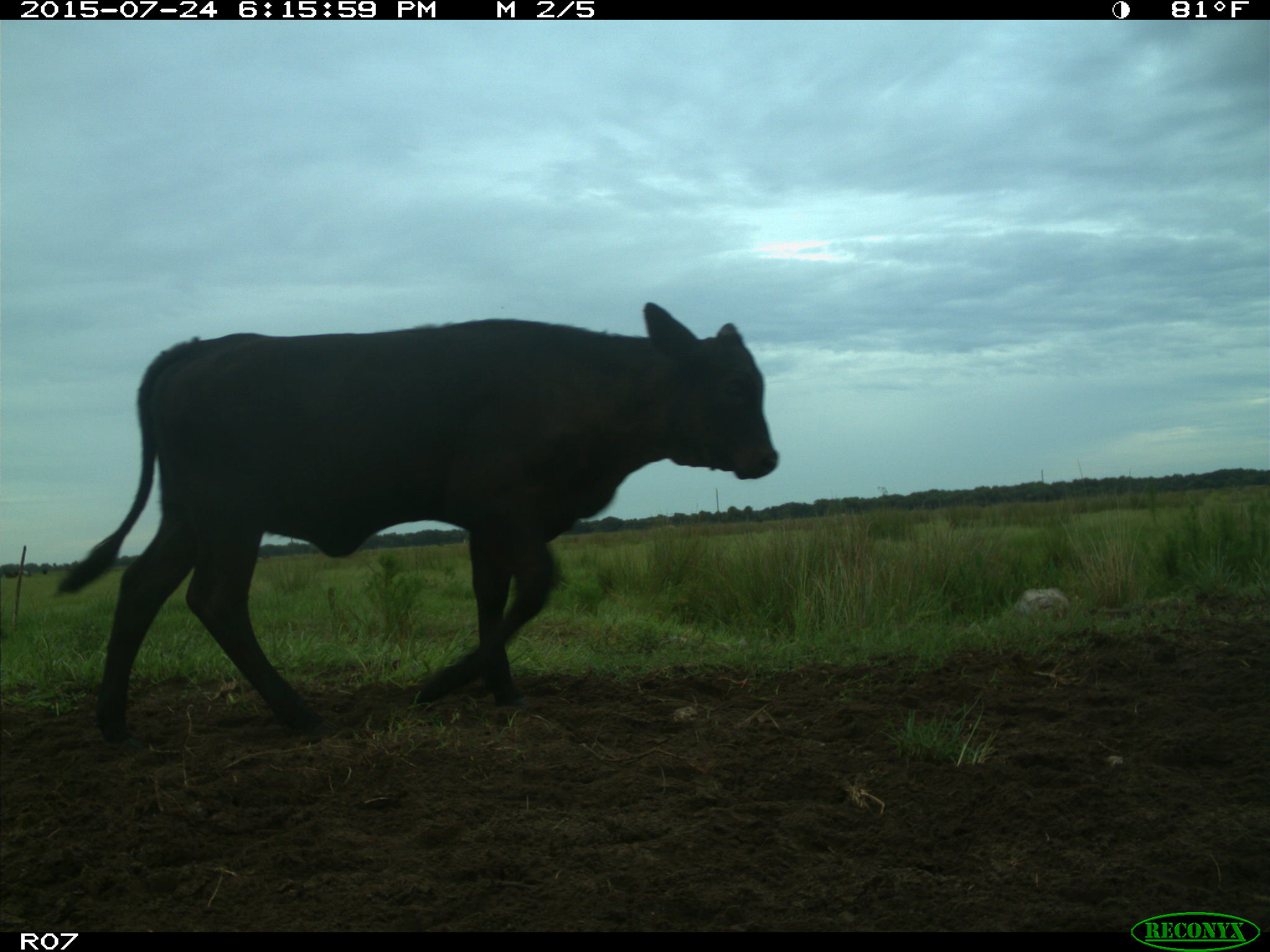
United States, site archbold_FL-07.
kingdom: Animalia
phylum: Chordata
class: Mammalia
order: Artiodactyla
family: Bovidae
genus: Bos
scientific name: Bos taurus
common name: domestic cow